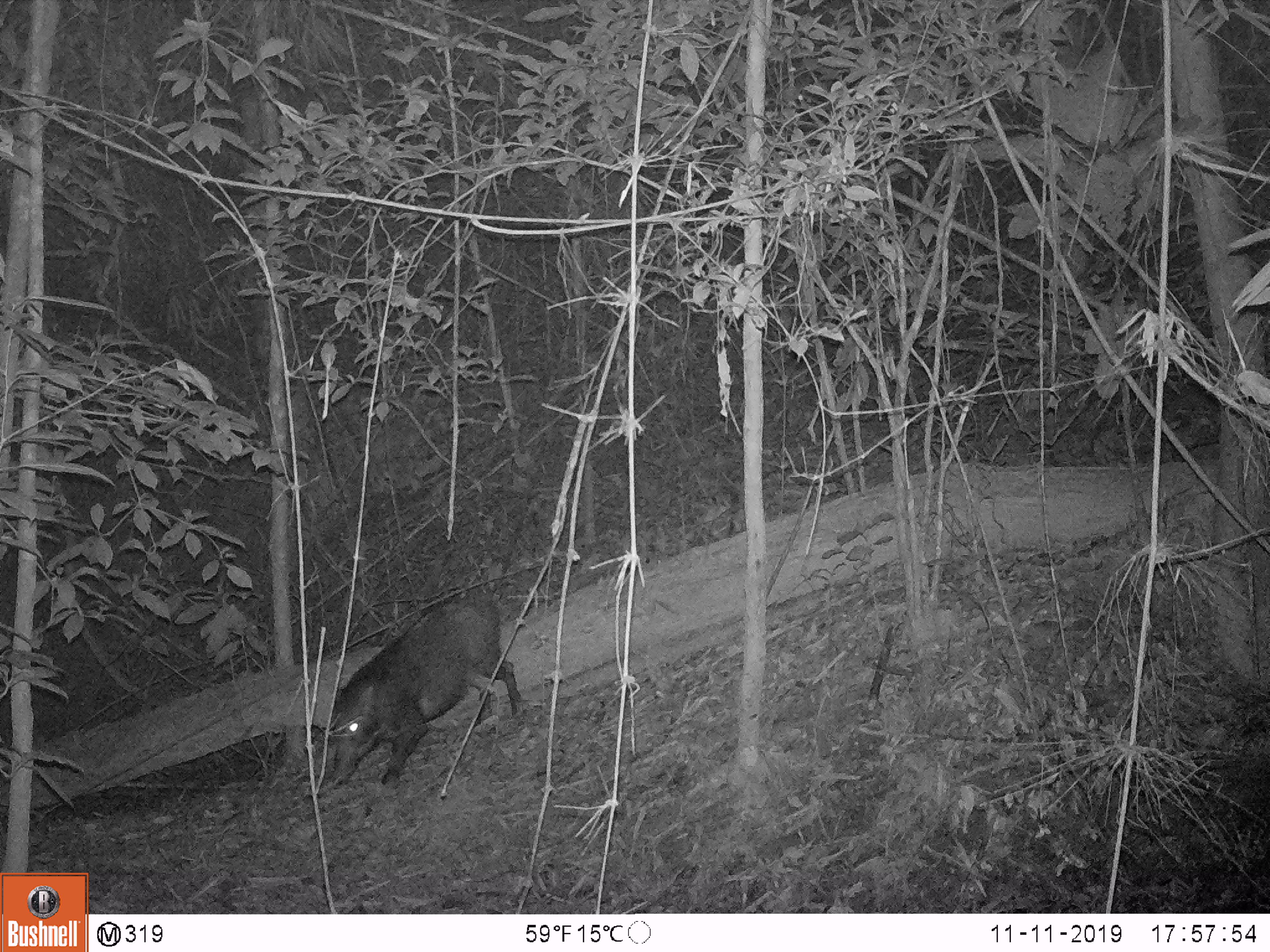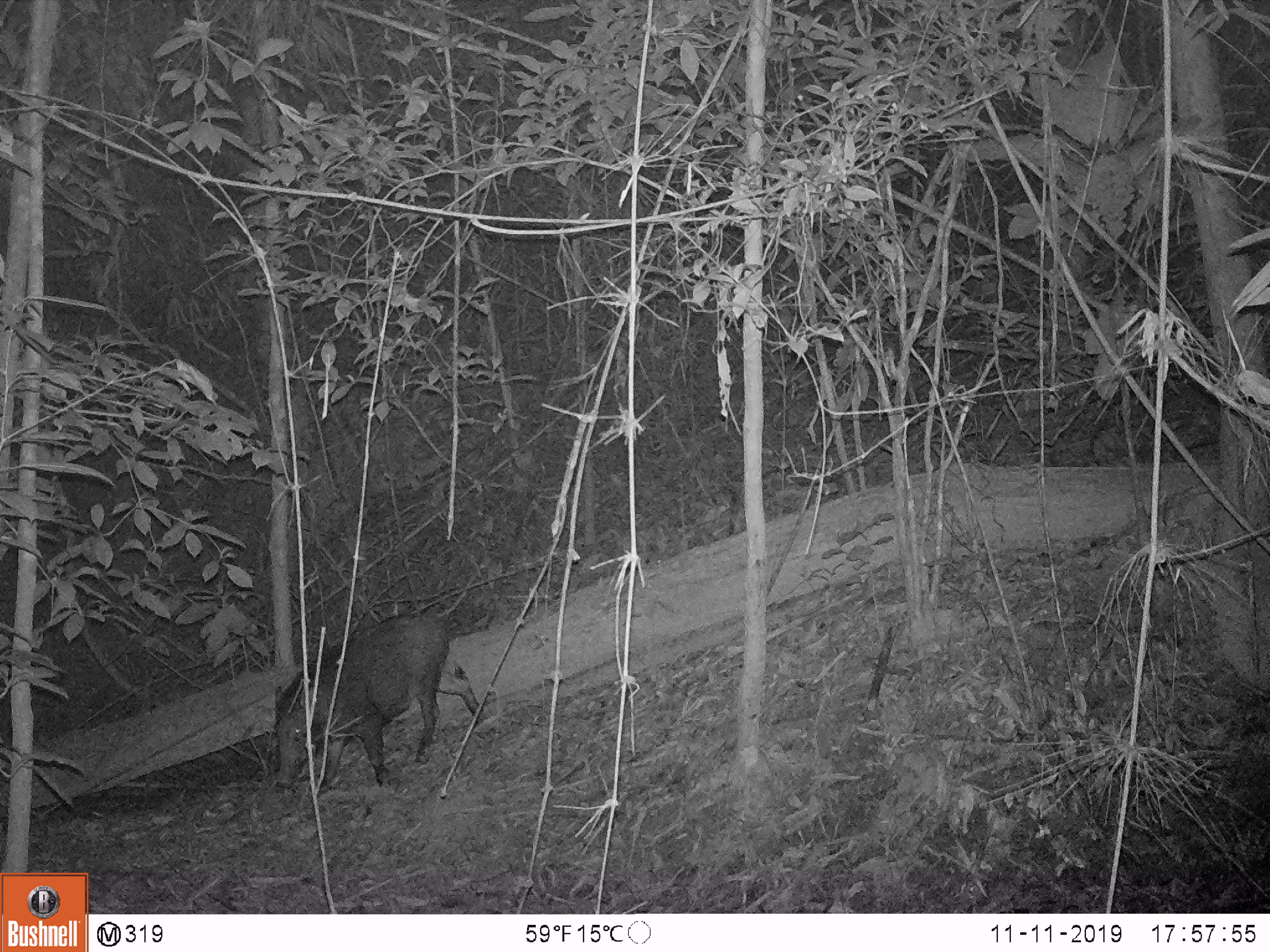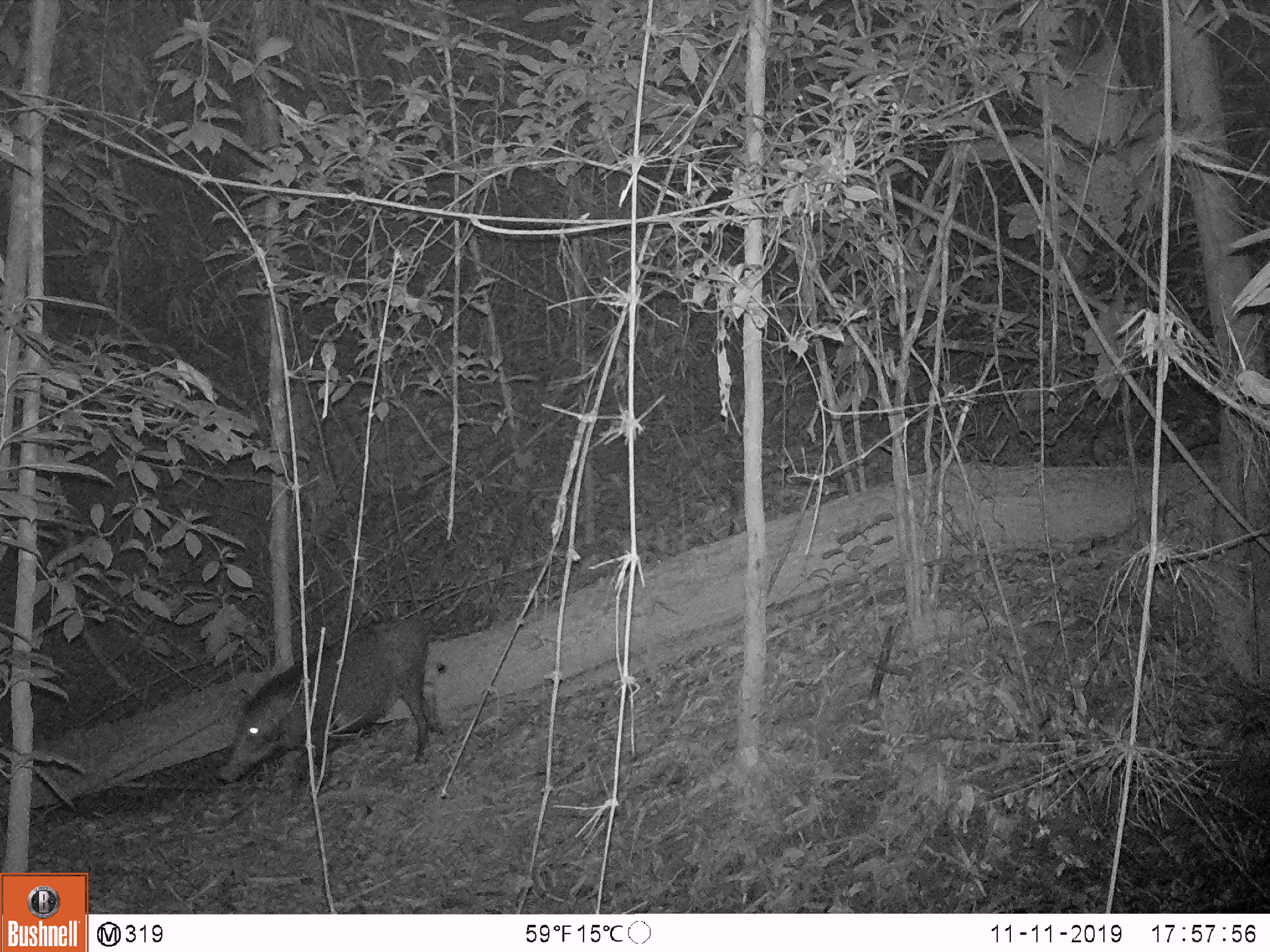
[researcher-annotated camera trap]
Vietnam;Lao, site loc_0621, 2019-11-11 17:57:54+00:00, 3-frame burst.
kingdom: Animalia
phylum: Chordata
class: Mammalia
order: Artiodactyla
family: Suidae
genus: Sus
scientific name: Sus scrofa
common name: eurasian wild pig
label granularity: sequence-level